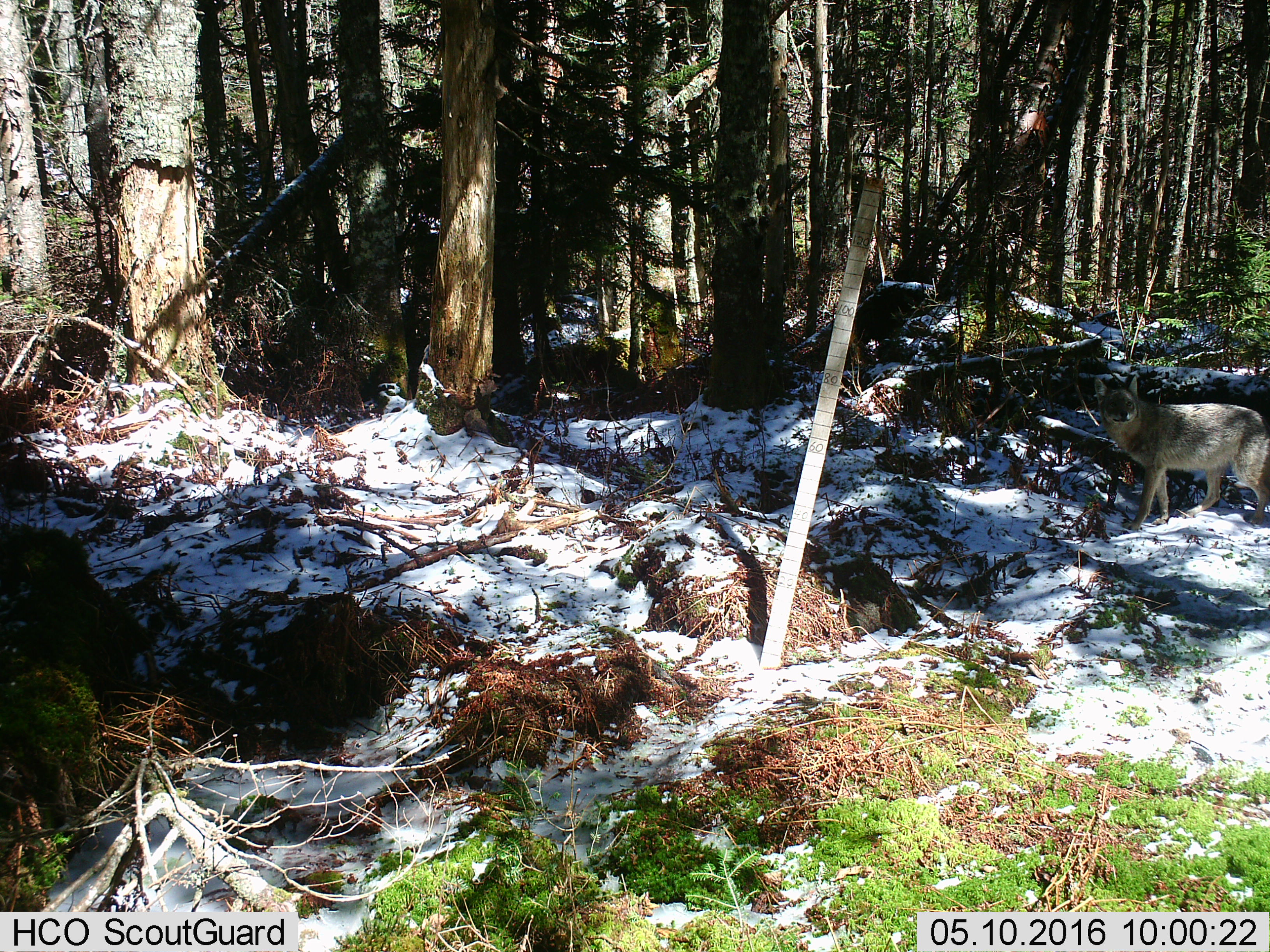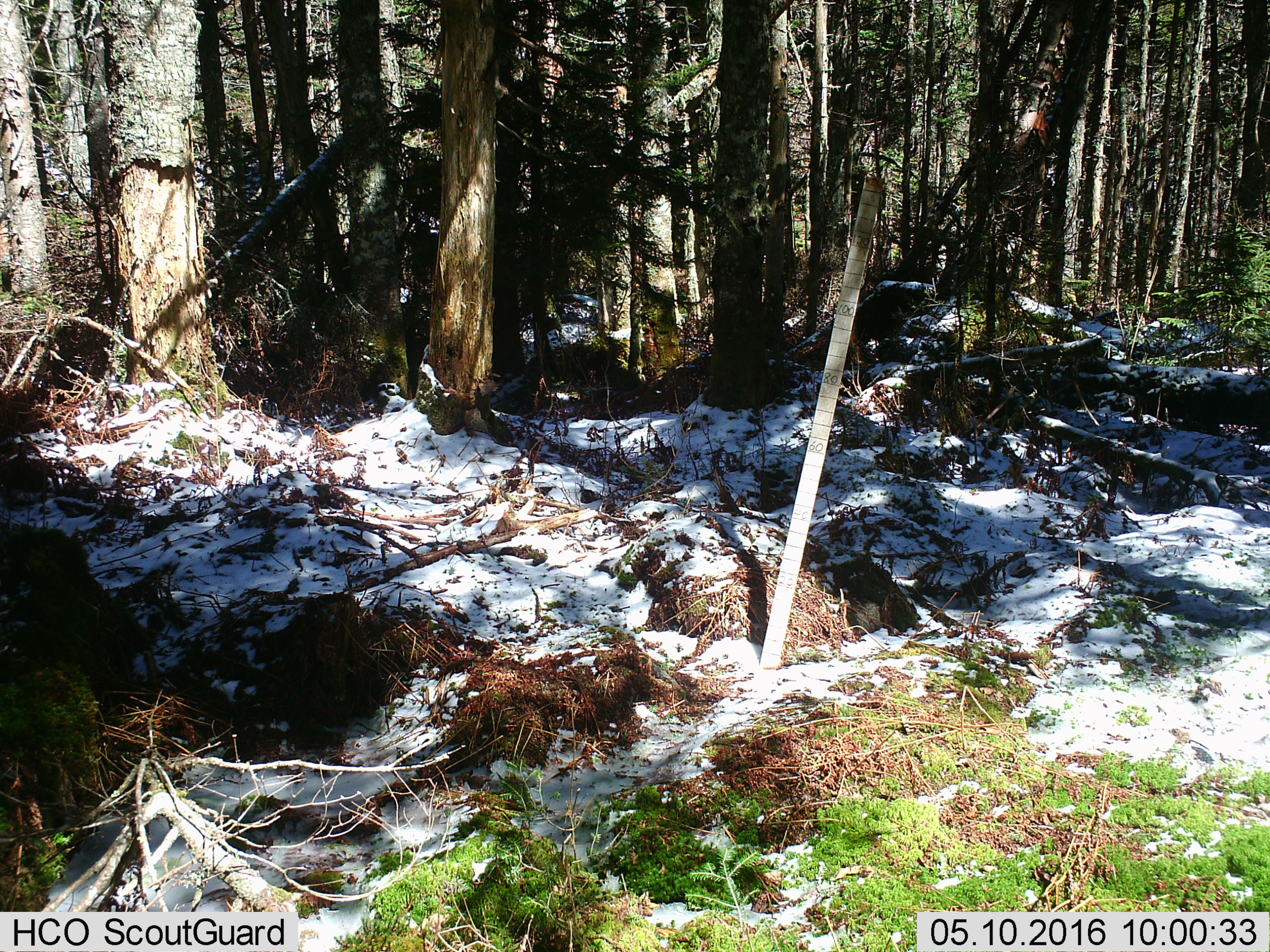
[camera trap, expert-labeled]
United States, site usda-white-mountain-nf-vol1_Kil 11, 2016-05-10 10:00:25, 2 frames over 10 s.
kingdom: Animalia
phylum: Chordata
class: Mammalia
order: Carnivora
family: Canidae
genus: Canis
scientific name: Canis latrans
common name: coyote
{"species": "coyote (Canis latrans)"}